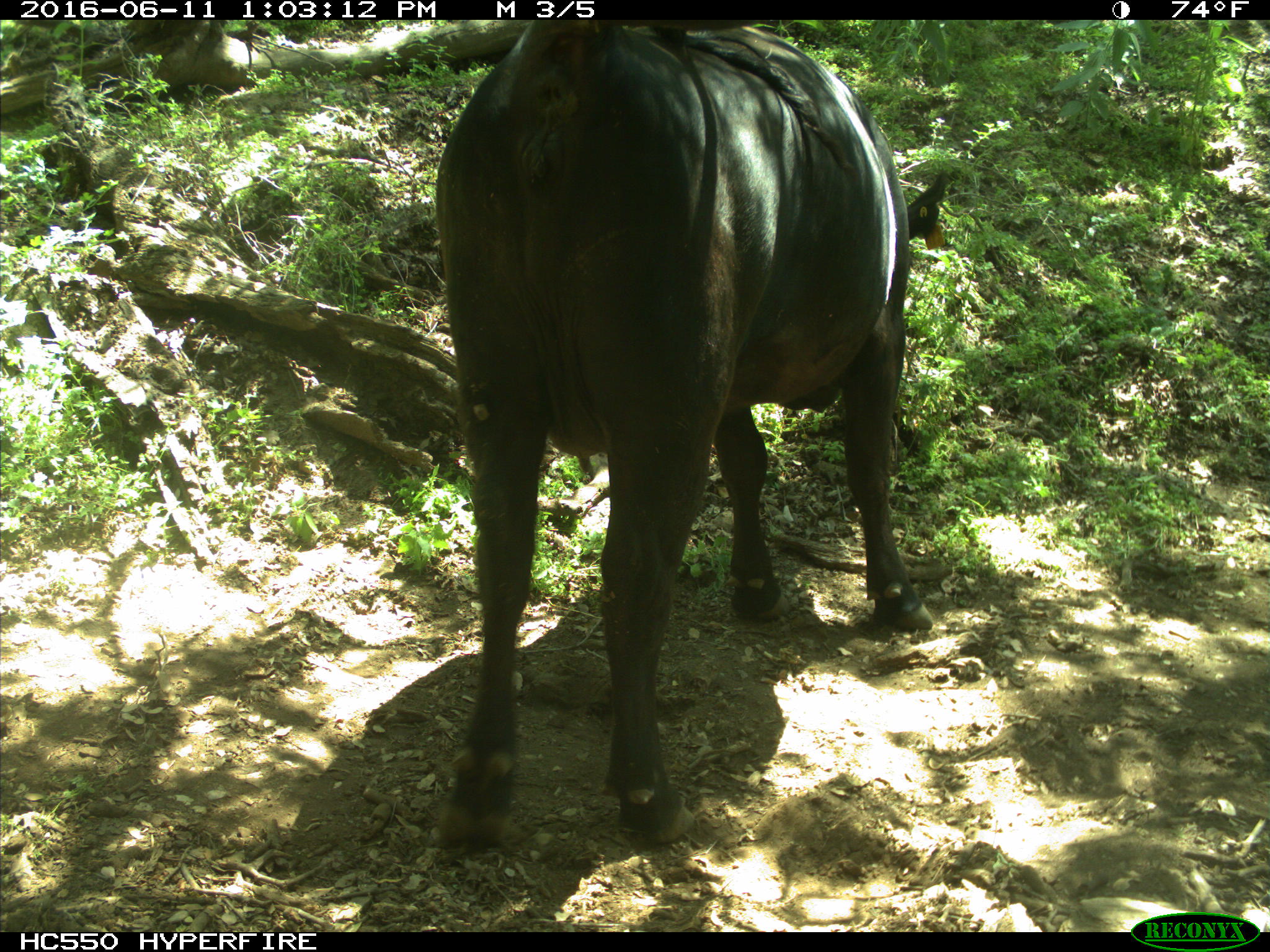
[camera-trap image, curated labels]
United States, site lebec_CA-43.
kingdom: Animalia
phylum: Chordata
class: Mammalia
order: Artiodactyla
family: Bovidae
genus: Bos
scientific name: Bos taurus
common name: domestic cow